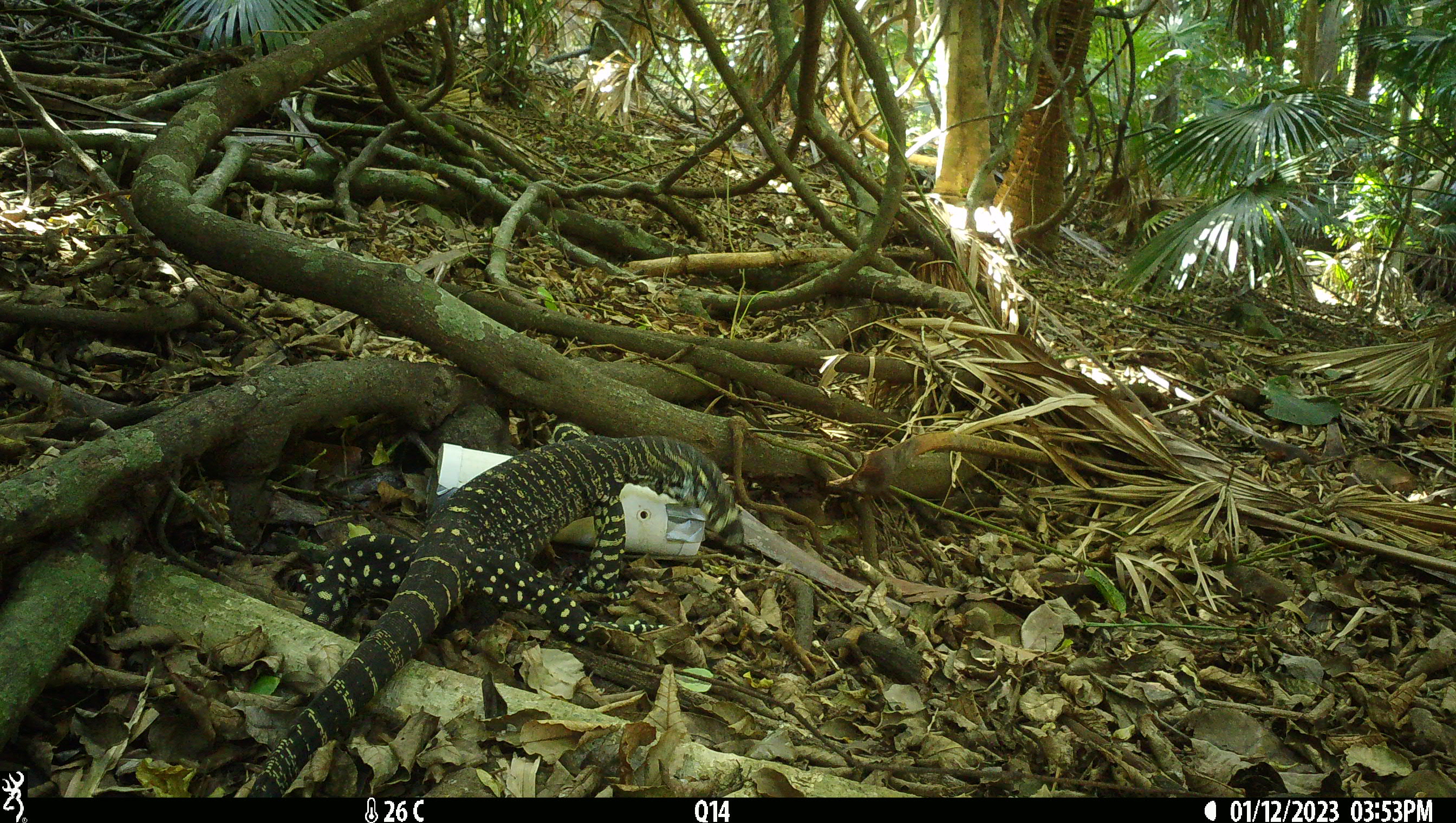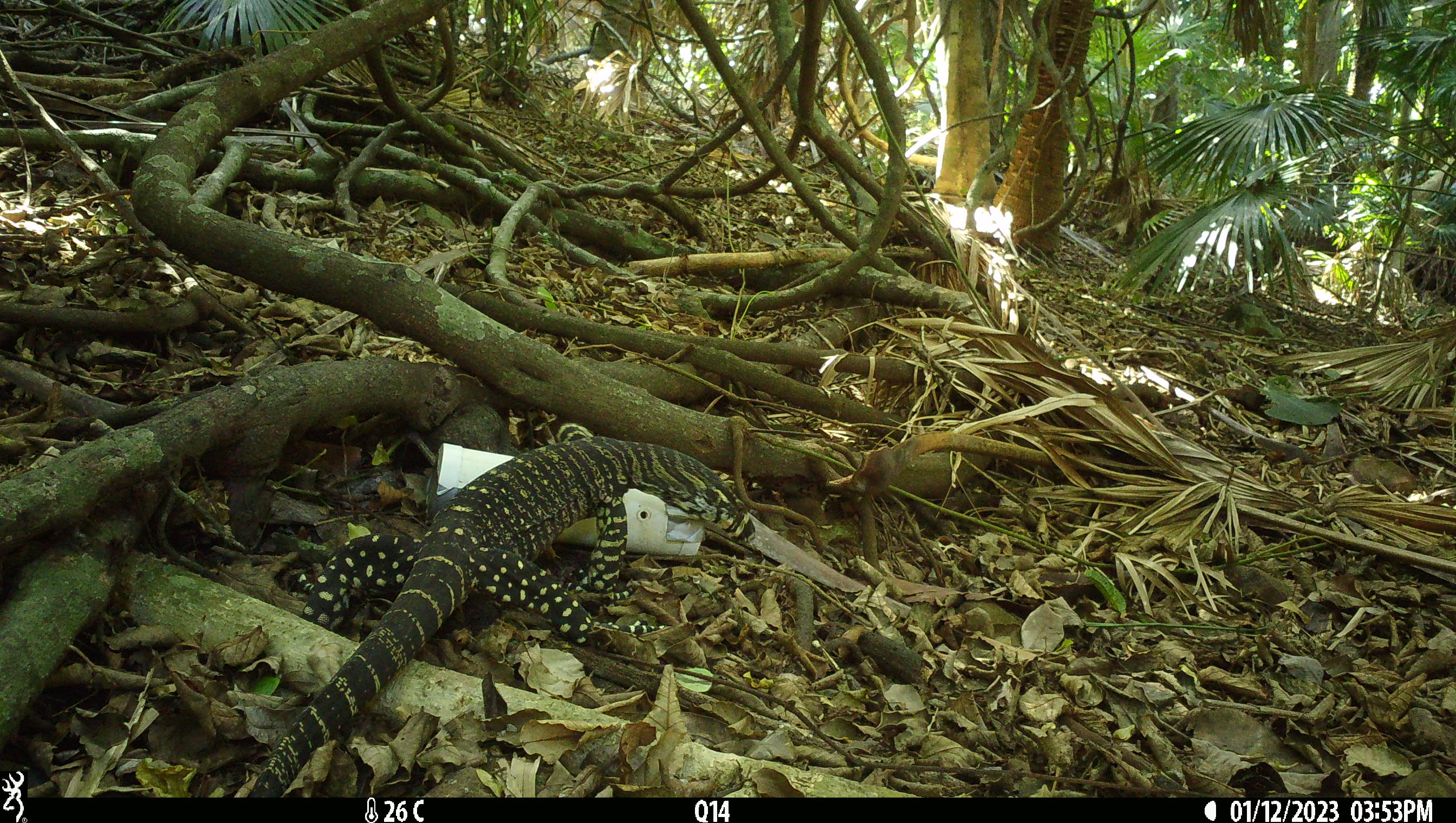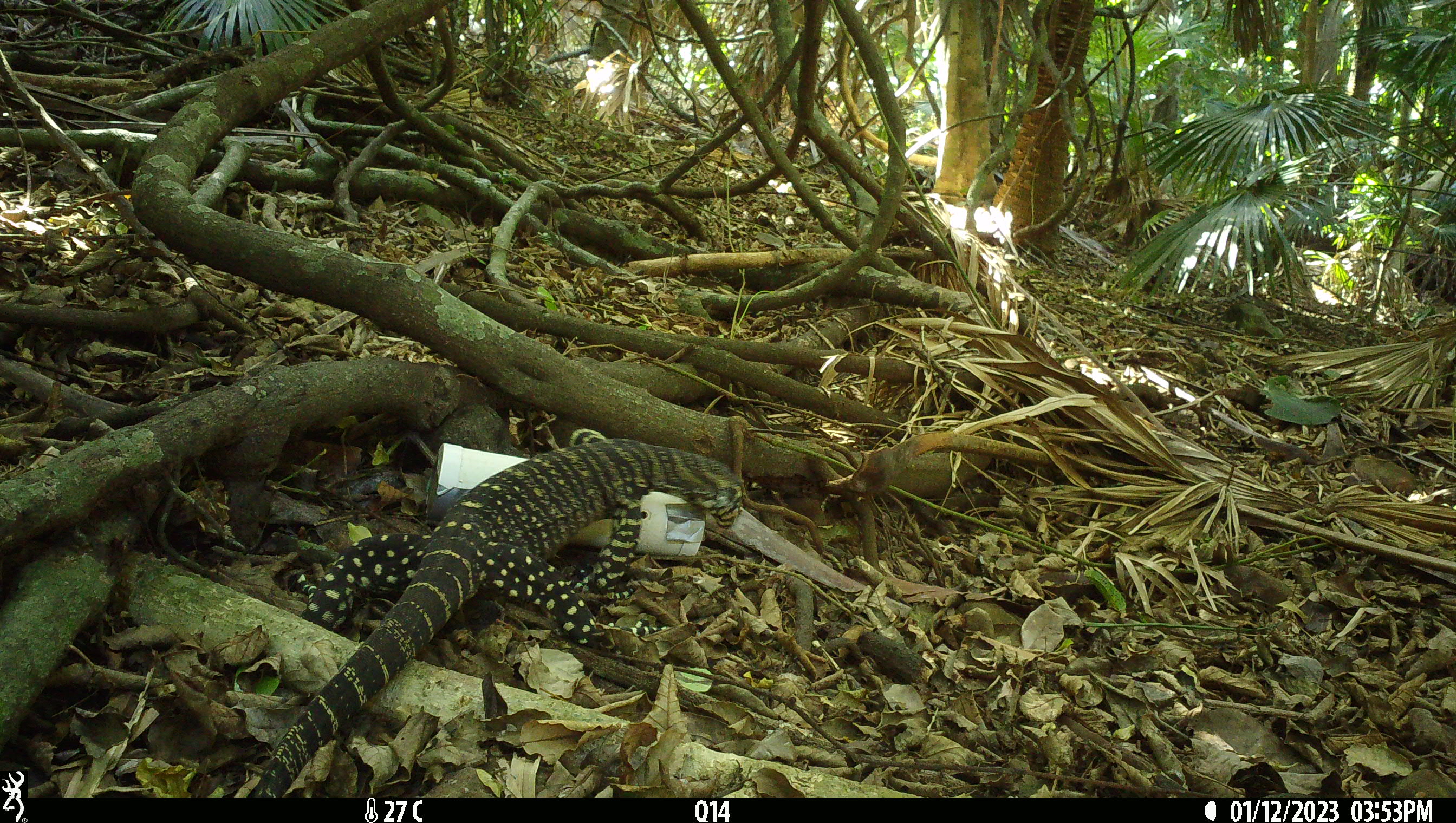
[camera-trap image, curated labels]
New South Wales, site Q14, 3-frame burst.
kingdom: Animalia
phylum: Chordata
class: Reptilia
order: Squamata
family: Varanidae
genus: Varanus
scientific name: Varanus varius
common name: lace monitor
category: goanna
Goanna (lace monitor) (Varanus varius).